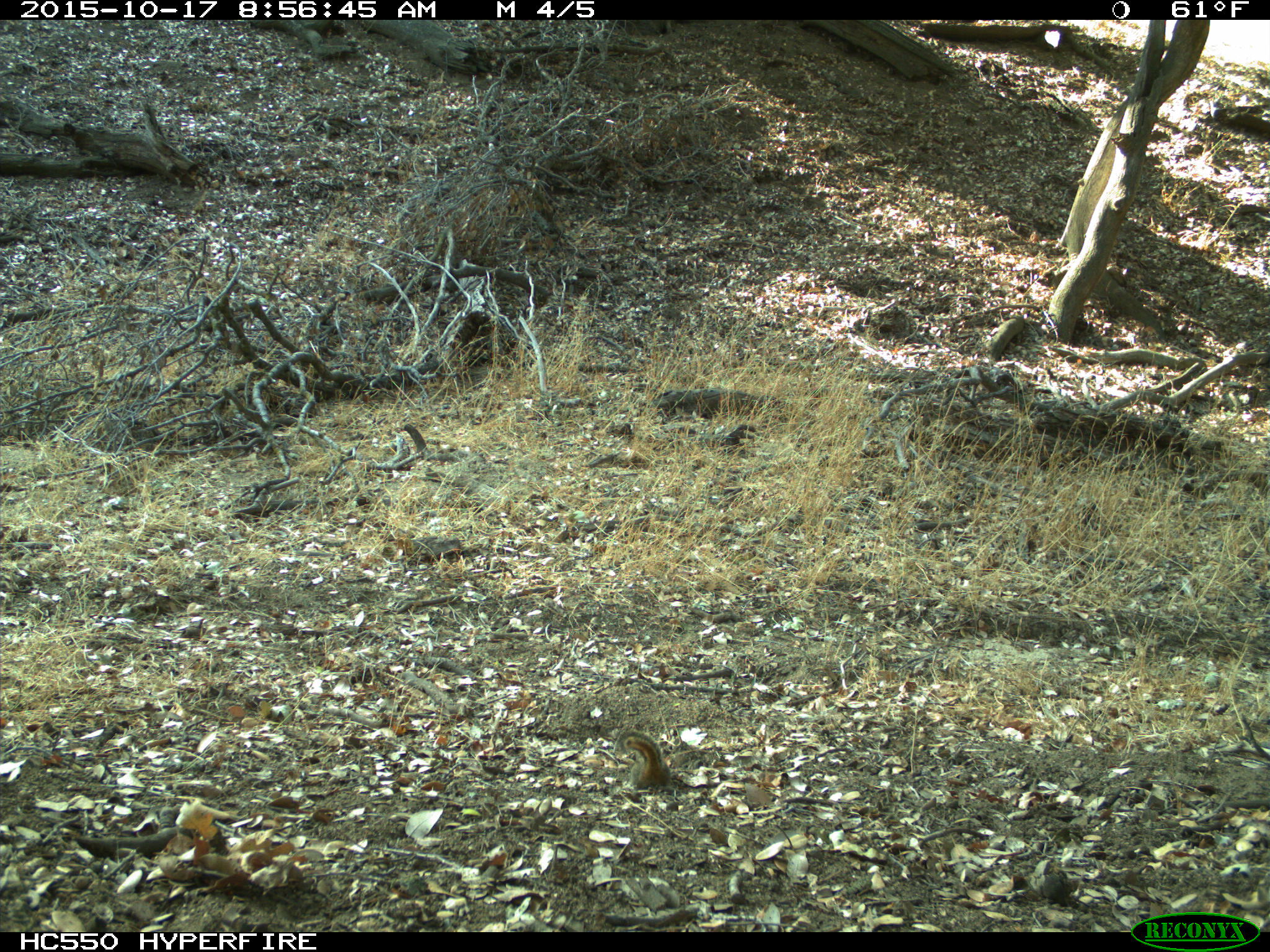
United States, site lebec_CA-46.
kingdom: Animalia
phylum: Chordata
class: Mammalia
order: Rodentia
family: Sciuridae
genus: Tamias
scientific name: Tamias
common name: chipmunk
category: unidentified chipmunk